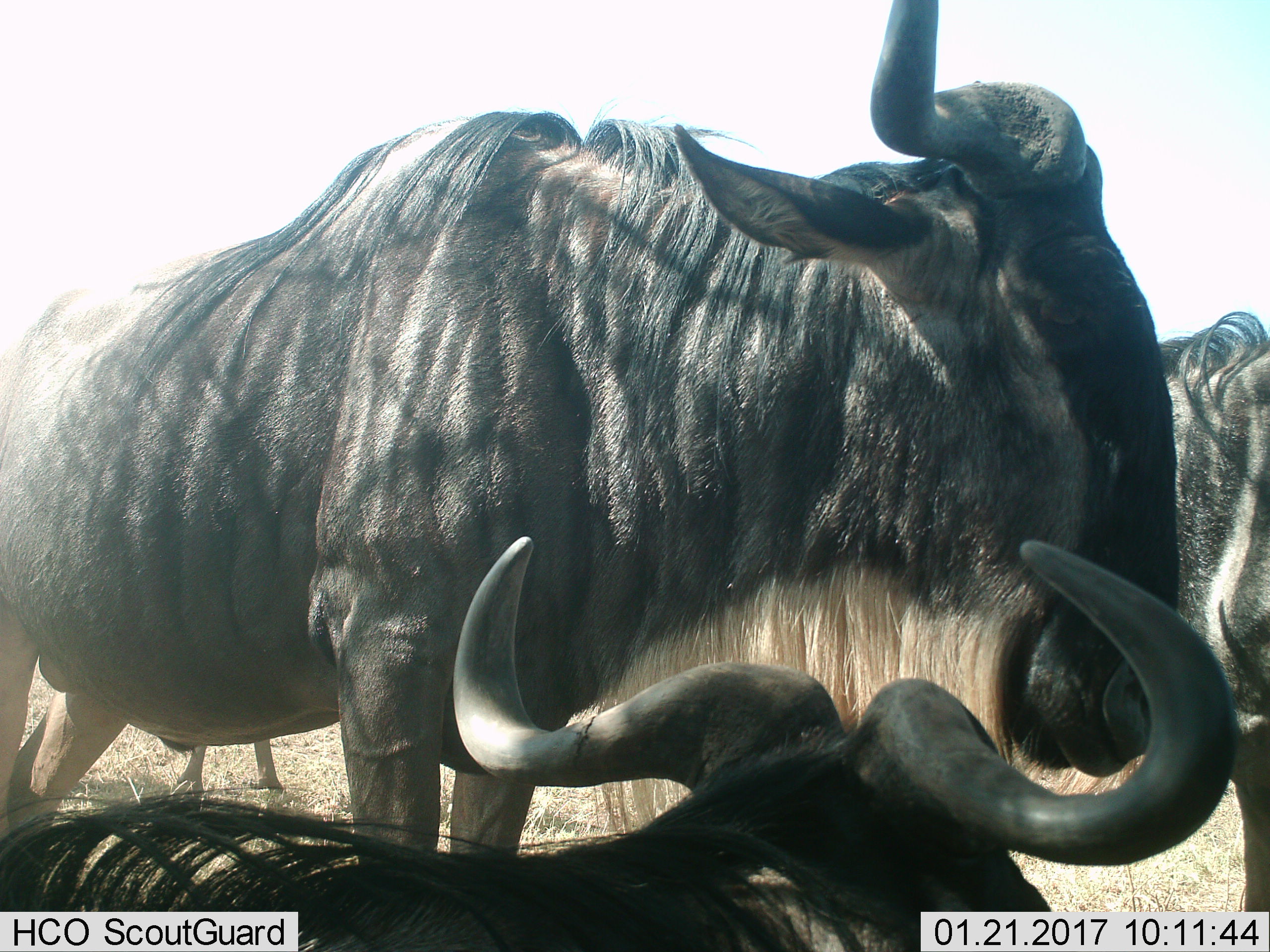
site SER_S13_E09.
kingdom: Animalia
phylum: Chordata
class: Mammalia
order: Artiodactyla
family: Bovidae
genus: Connochaetes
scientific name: Connochaetes taurinus taurinus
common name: blue wildebeest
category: wildebeestblue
Wildebeestblue (blue wildebeest) (Connochaetes taurinus taurinus), count 3. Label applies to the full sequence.